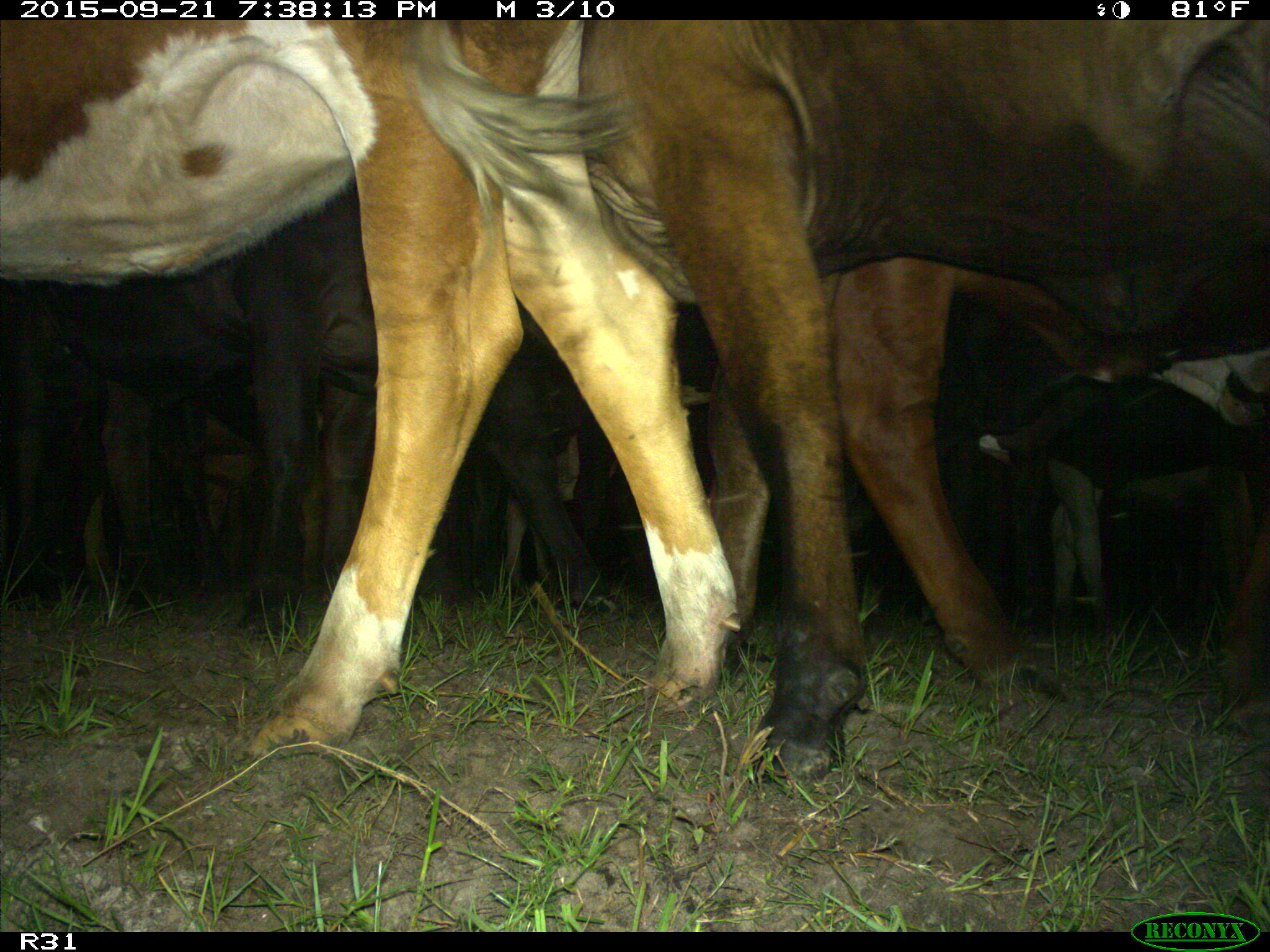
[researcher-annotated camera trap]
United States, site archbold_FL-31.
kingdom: Animalia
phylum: Chordata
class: Mammalia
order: Artiodactyla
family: Bovidae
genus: Bos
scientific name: Bos taurus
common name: domestic cow